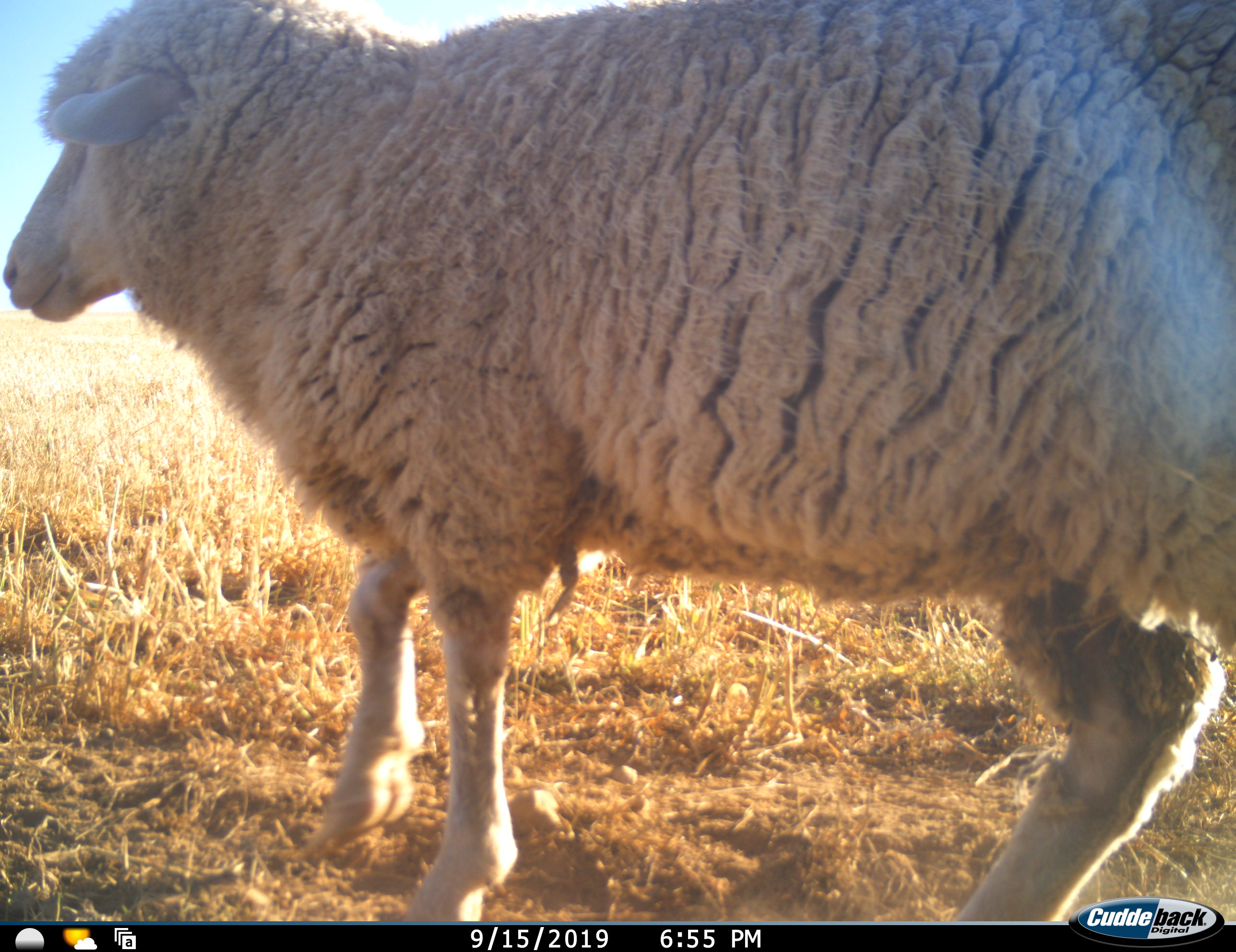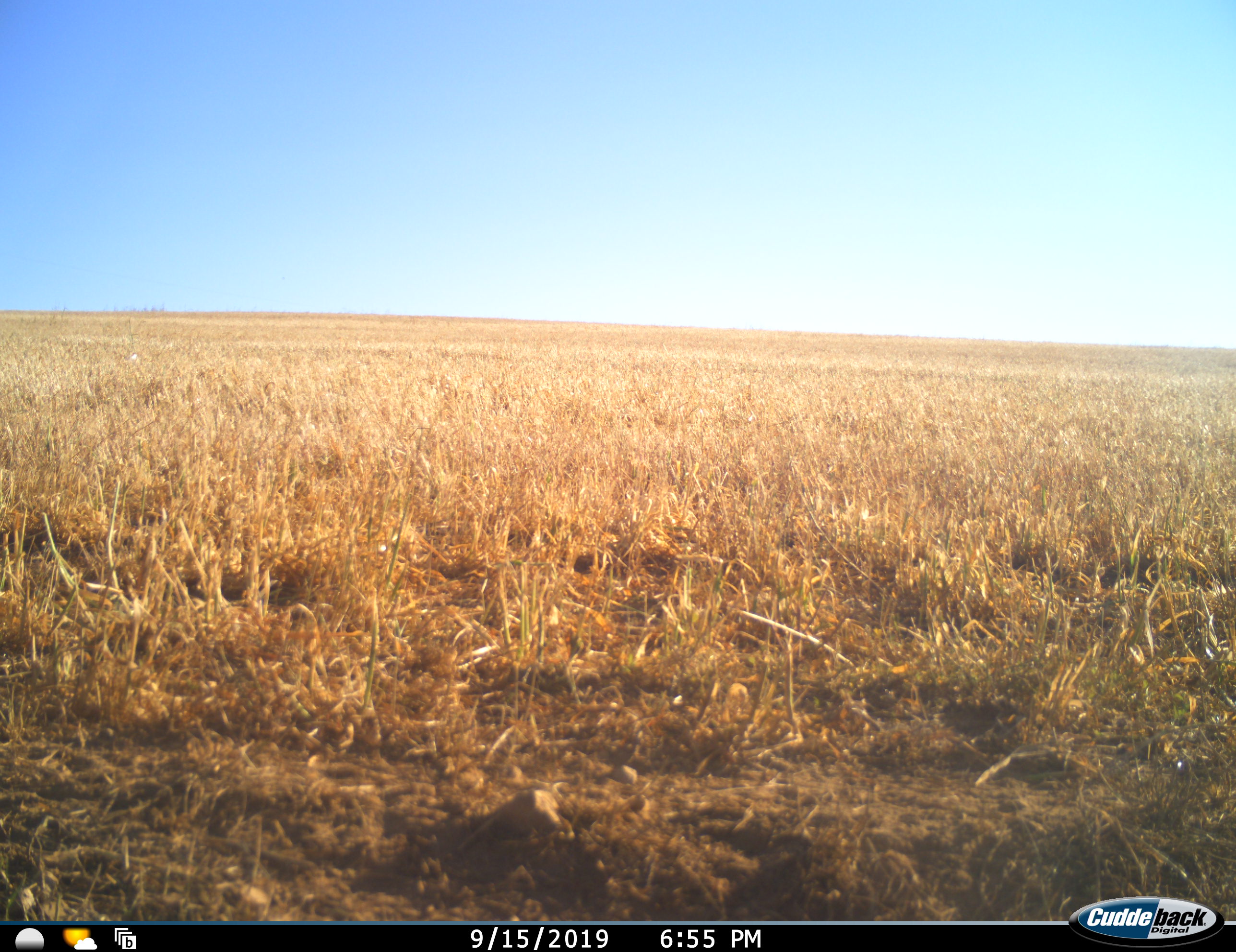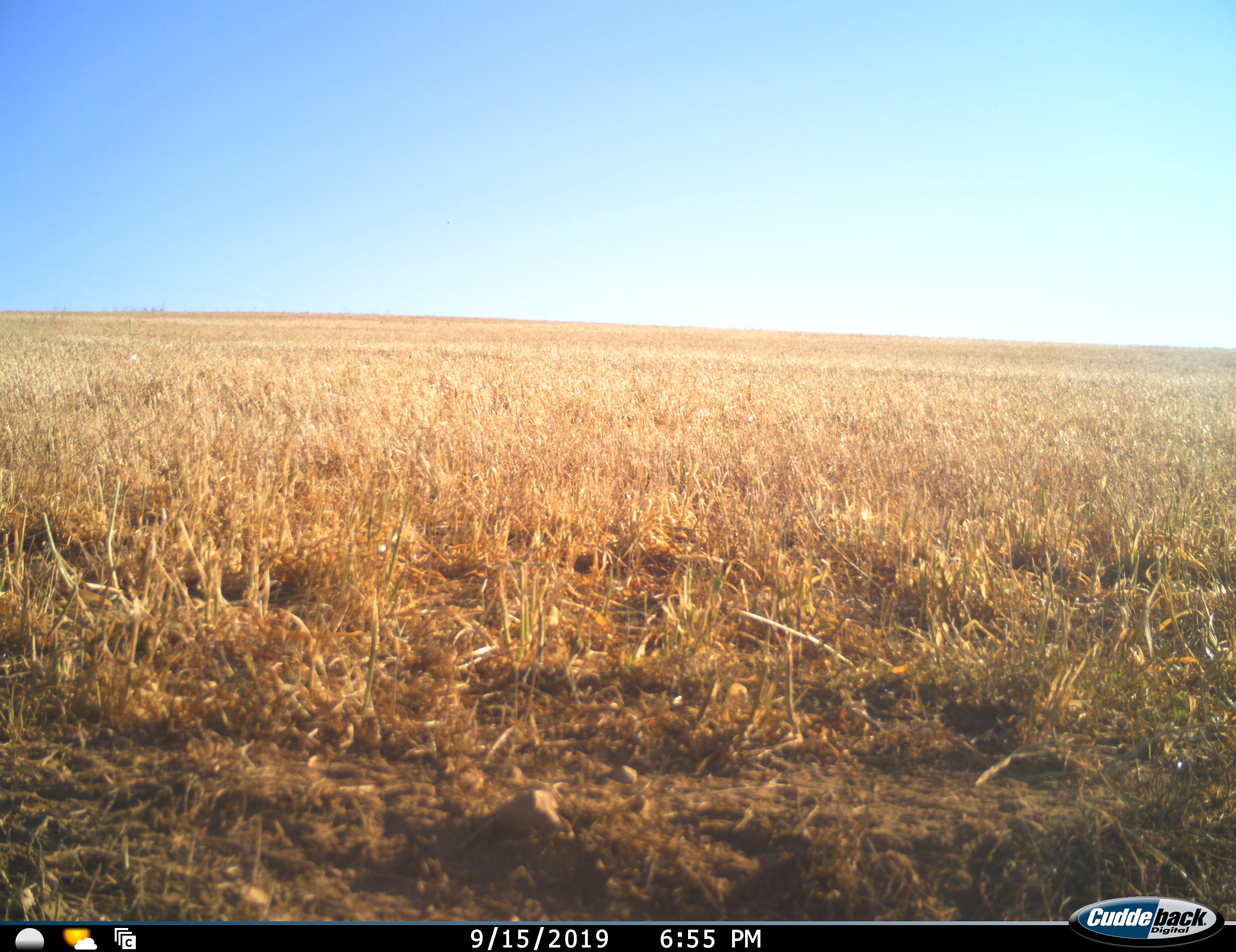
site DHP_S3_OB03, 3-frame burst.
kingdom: Animalia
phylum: Chordata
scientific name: Vertebrata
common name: domestic animal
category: domesticanimal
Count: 1.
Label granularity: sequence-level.